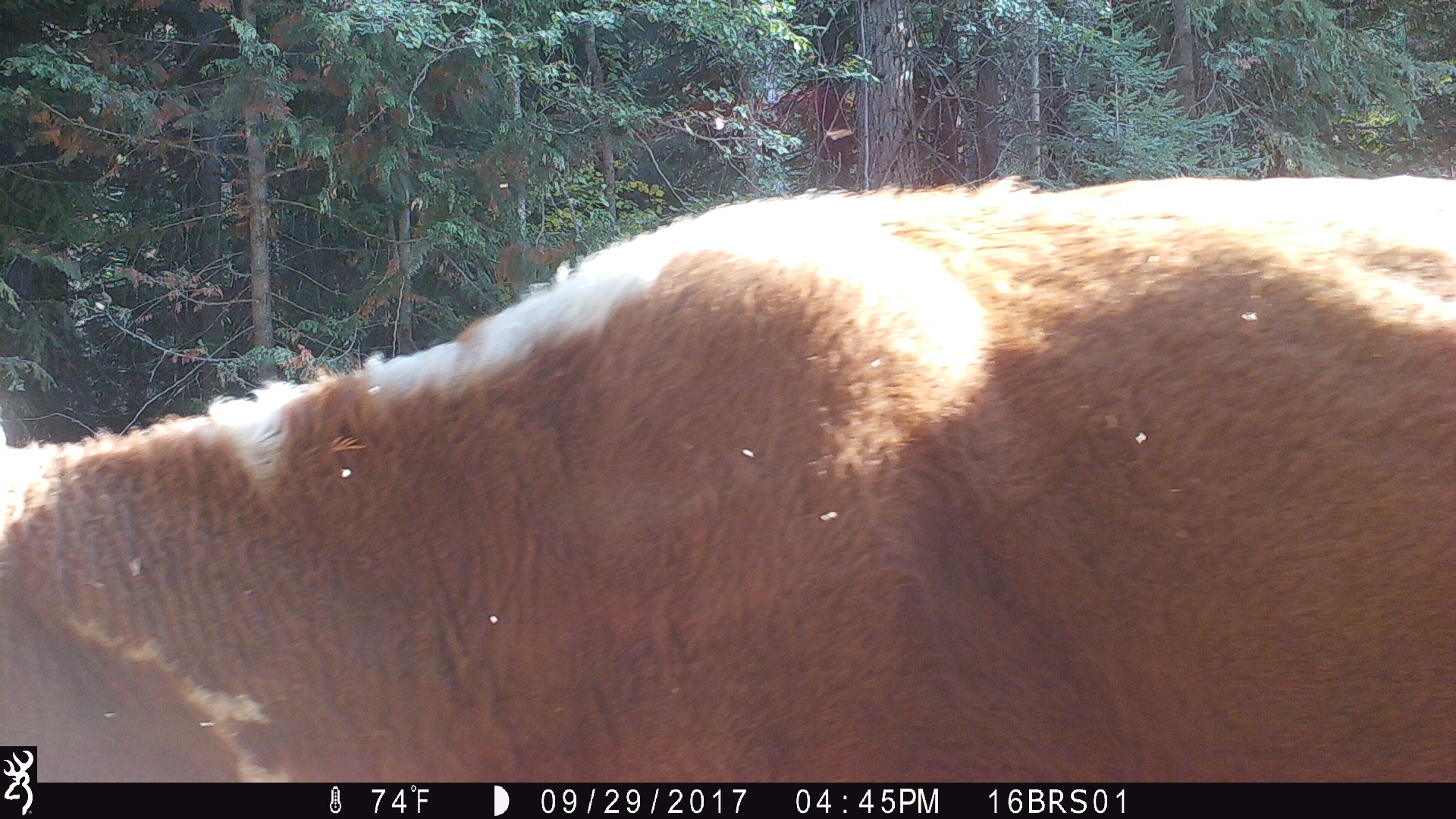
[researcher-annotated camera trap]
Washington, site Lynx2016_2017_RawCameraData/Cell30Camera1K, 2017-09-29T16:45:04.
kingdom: Animalia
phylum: Chordata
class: Mammalia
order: Artiodactyla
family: Bovidae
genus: Bos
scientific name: Bos taurus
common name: domestic cattle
Domestic cattle (Bos taurus). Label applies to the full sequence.